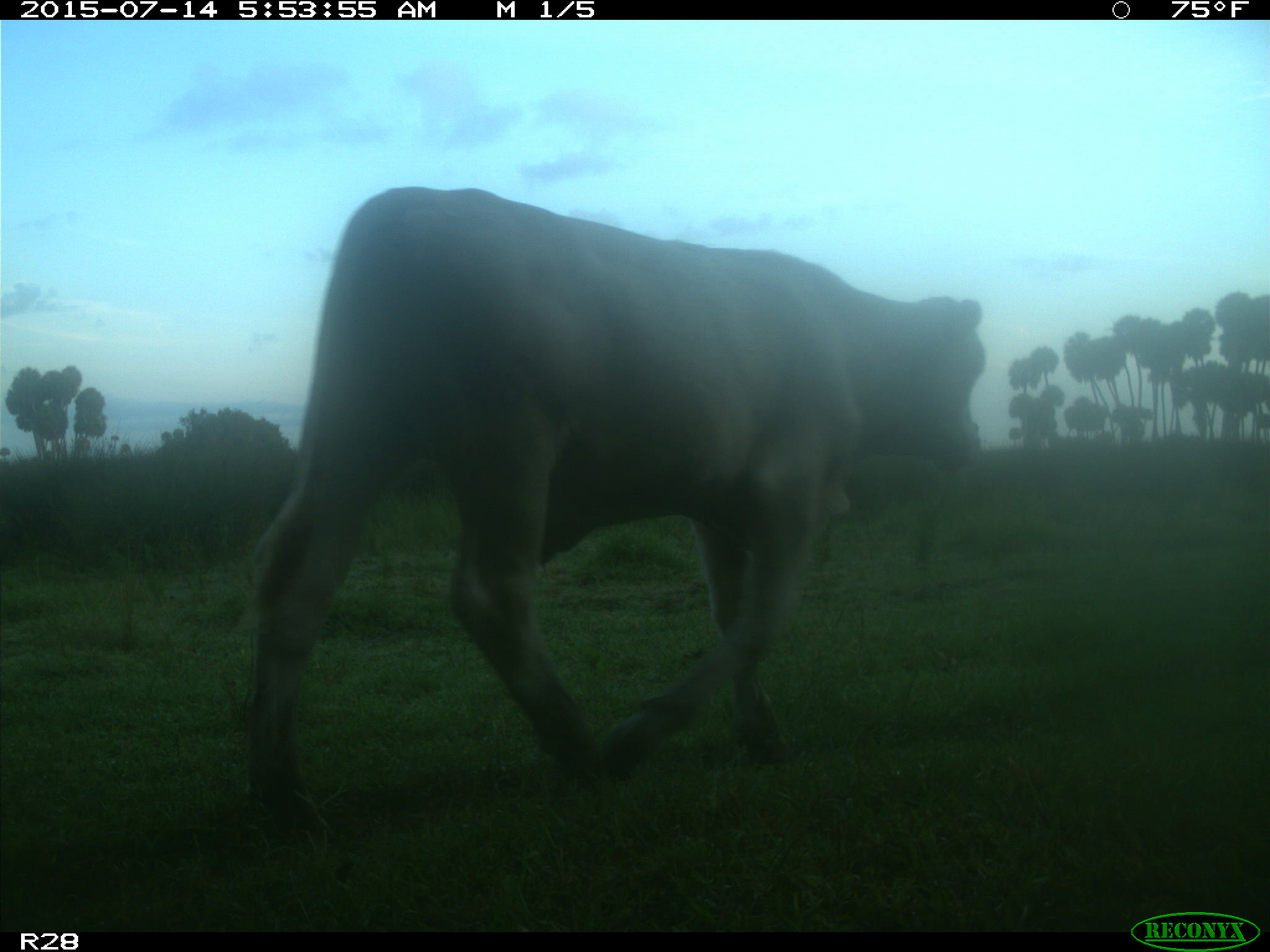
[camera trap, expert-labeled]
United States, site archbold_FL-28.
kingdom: Animalia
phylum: Chordata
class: Mammalia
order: Artiodactyla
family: Bovidae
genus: Bos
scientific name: Bos taurus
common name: domestic cow